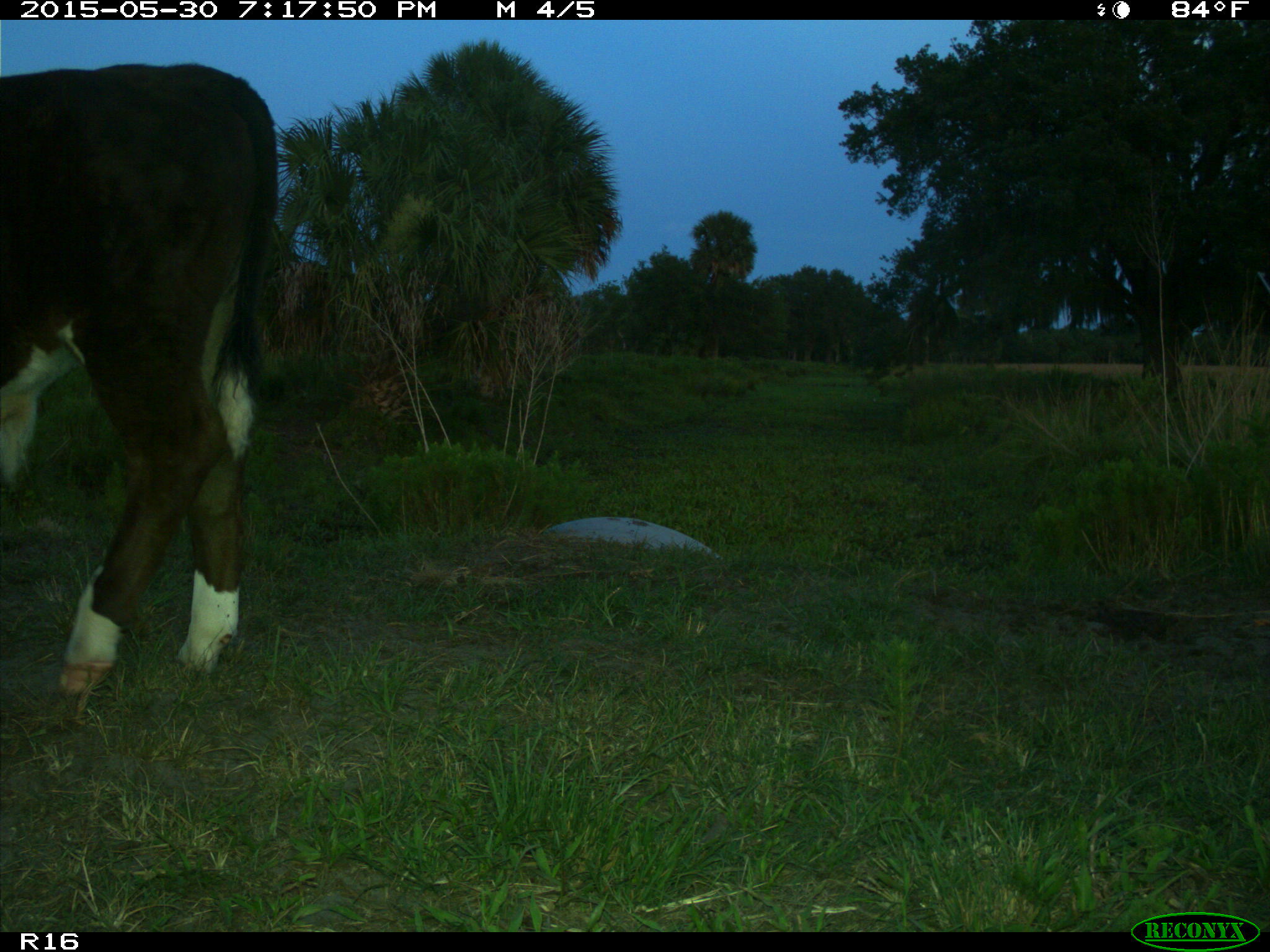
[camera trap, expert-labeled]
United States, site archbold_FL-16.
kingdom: Animalia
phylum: Chordata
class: Mammalia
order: Artiodactyla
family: Bovidae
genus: Bos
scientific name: Bos taurus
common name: domestic cow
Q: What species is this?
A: Bos taurus (domestic cow).